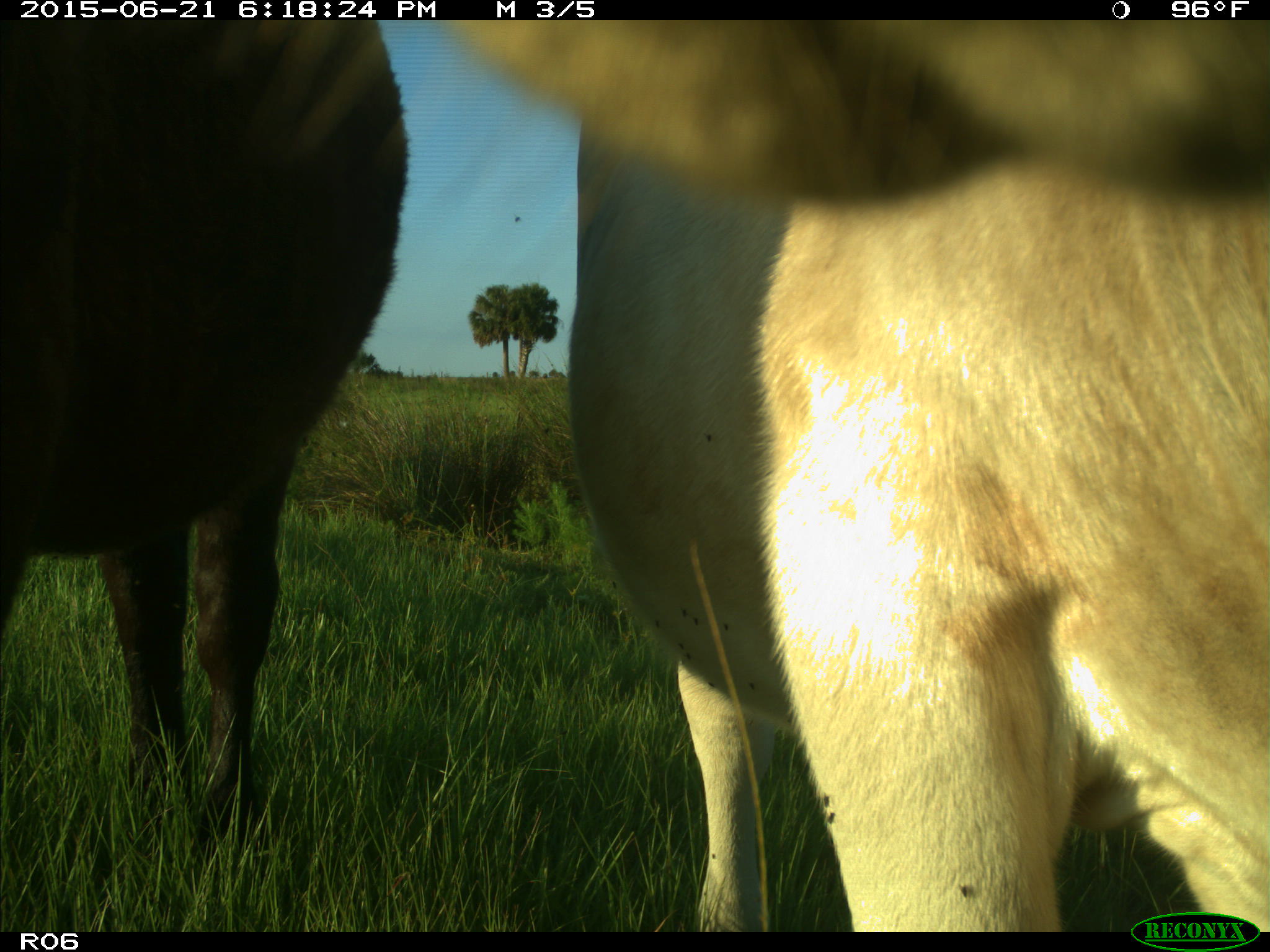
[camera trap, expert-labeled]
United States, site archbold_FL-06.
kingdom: Animalia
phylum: Chordata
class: Mammalia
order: Artiodactyla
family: Bovidae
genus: Bos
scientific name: Bos taurus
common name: domestic cow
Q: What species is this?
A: Bos taurus (domestic cow).